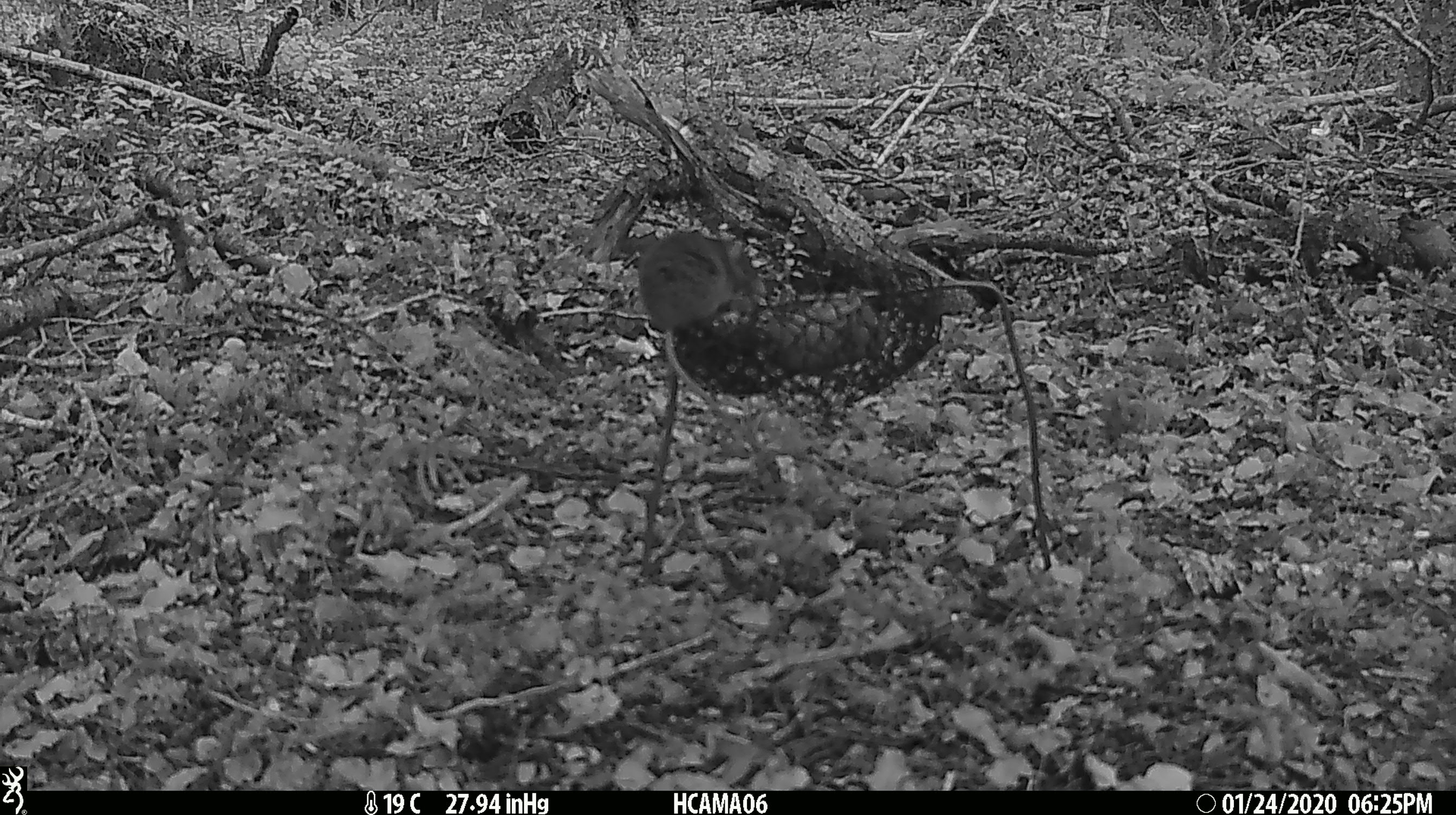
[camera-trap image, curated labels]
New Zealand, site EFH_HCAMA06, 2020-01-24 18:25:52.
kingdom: Animalia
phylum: Chordata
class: Mammalia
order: Rodentia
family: Muridae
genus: Mus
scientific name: Mus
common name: mouse